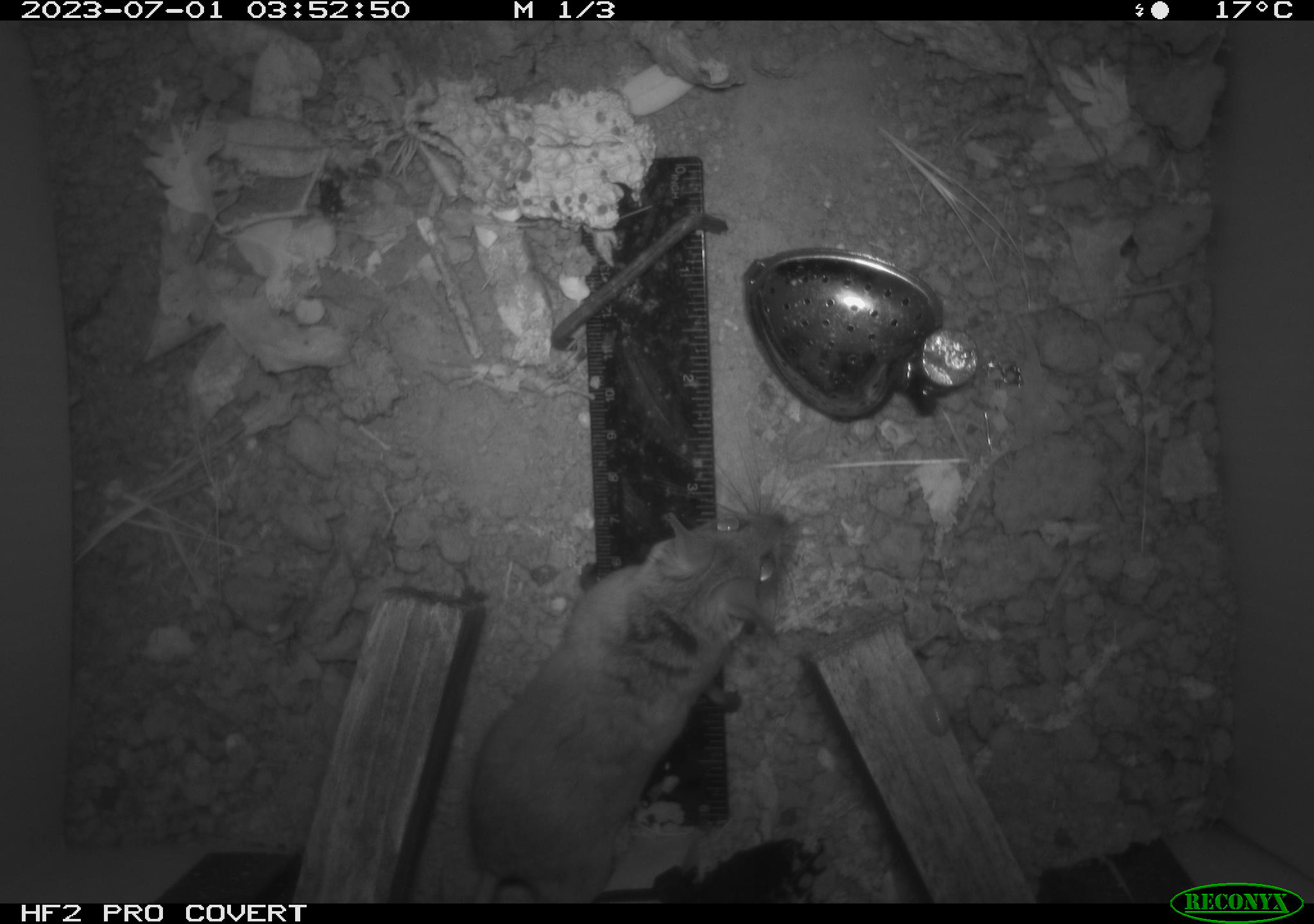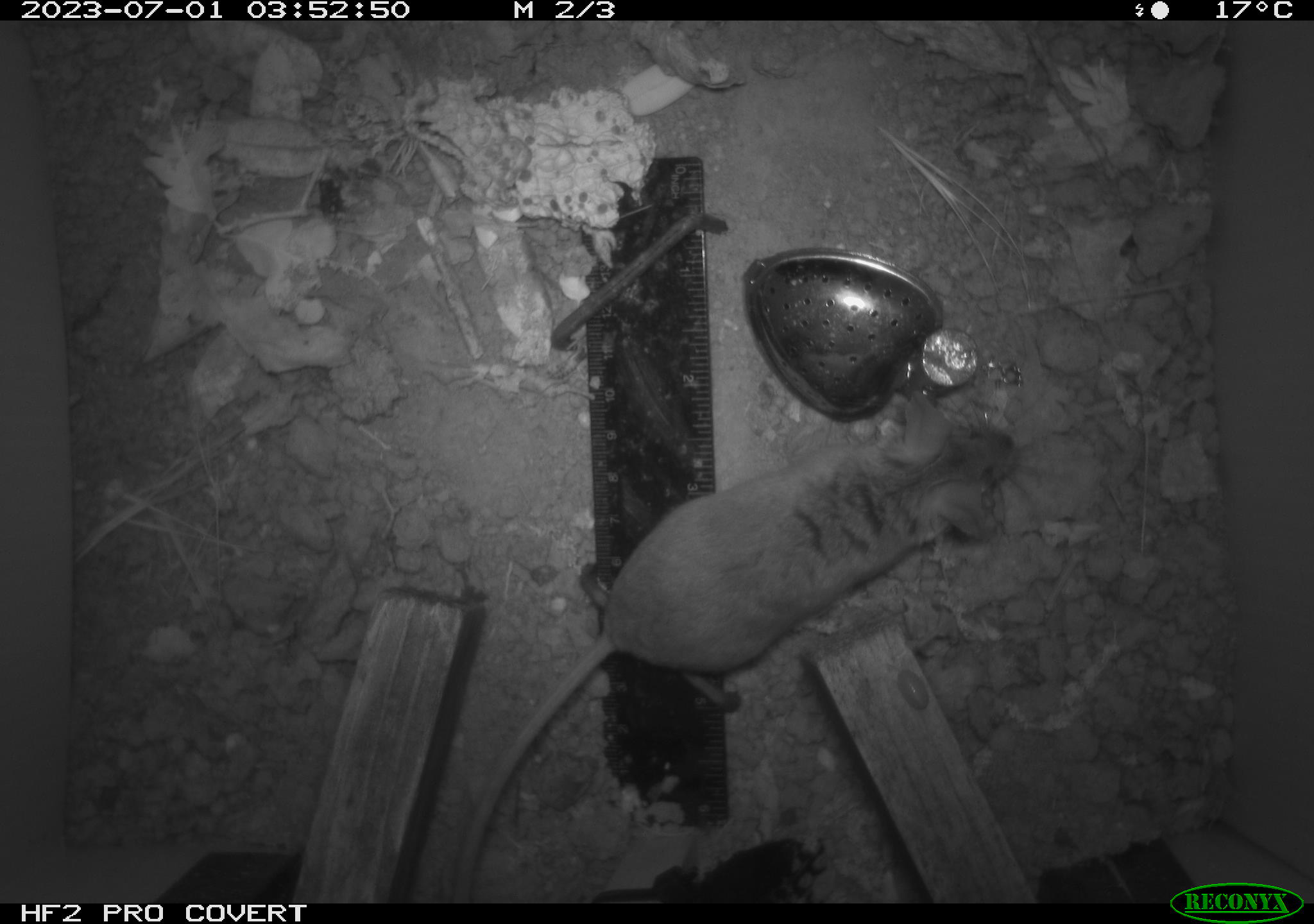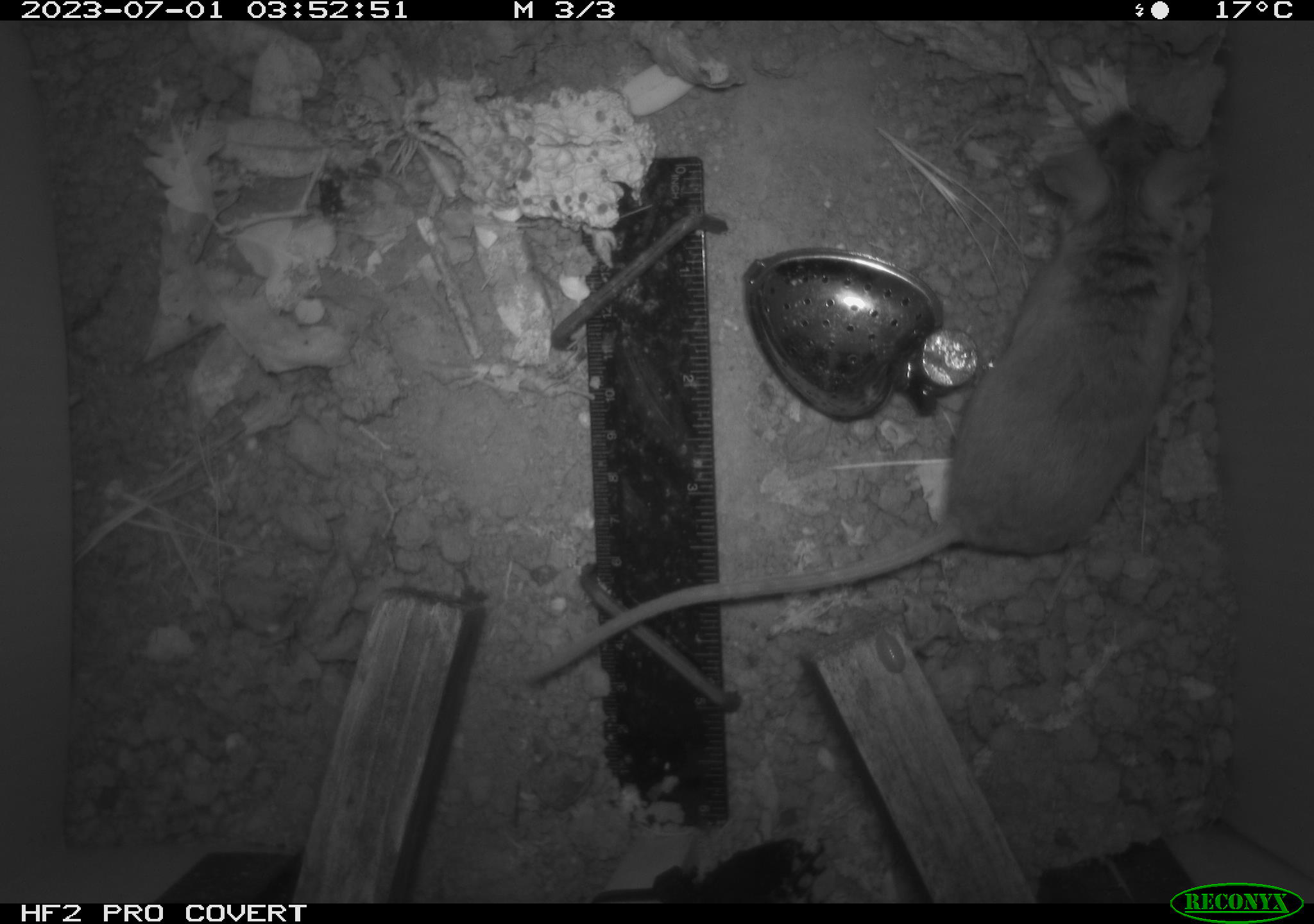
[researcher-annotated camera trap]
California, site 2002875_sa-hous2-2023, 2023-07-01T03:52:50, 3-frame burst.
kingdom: Animalia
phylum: Chordata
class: Mammalia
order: Rodentia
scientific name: Rodentia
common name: mouse species